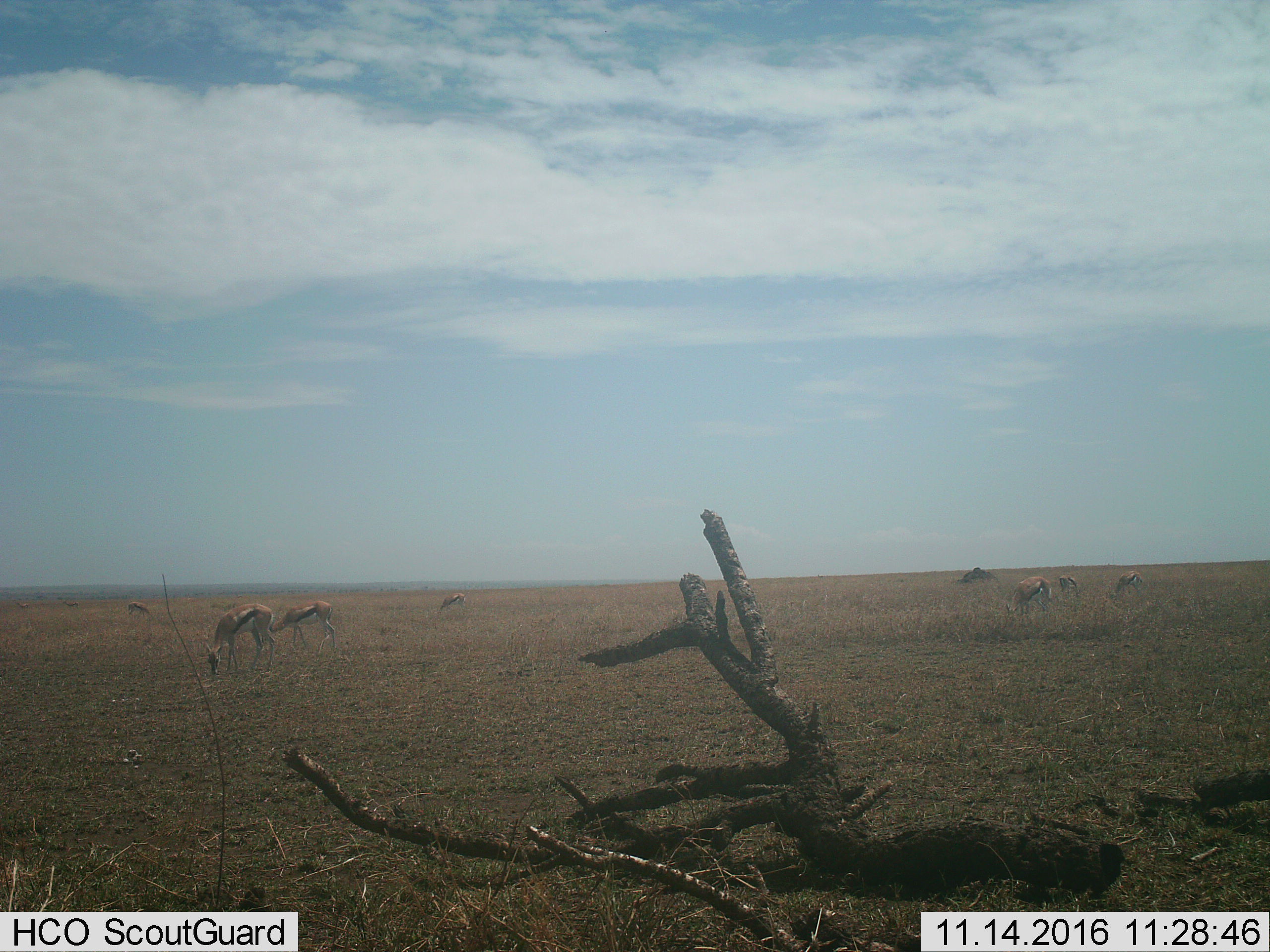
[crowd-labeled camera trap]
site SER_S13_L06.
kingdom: Animalia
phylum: Chordata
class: Mammalia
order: Artiodactyla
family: Bovidae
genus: Eudorcas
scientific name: Eudorcas thomsonii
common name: thomson's gazelle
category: gazellethomsons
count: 7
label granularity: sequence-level